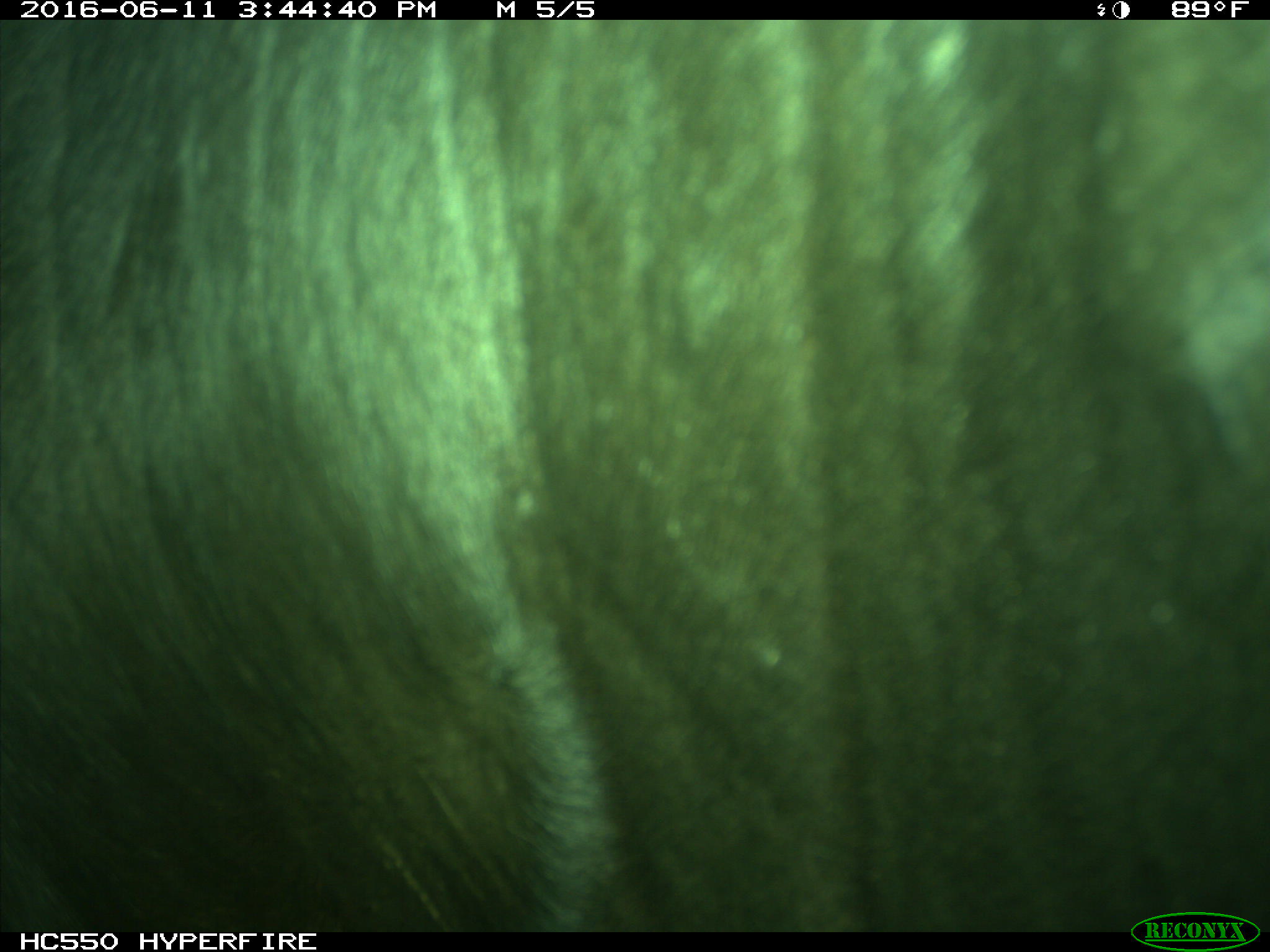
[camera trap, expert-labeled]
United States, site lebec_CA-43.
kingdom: Animalia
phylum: Chordata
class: Mammalia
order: Artiodactyla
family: Bovidae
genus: Bos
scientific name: Bos taurus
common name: domestic cow